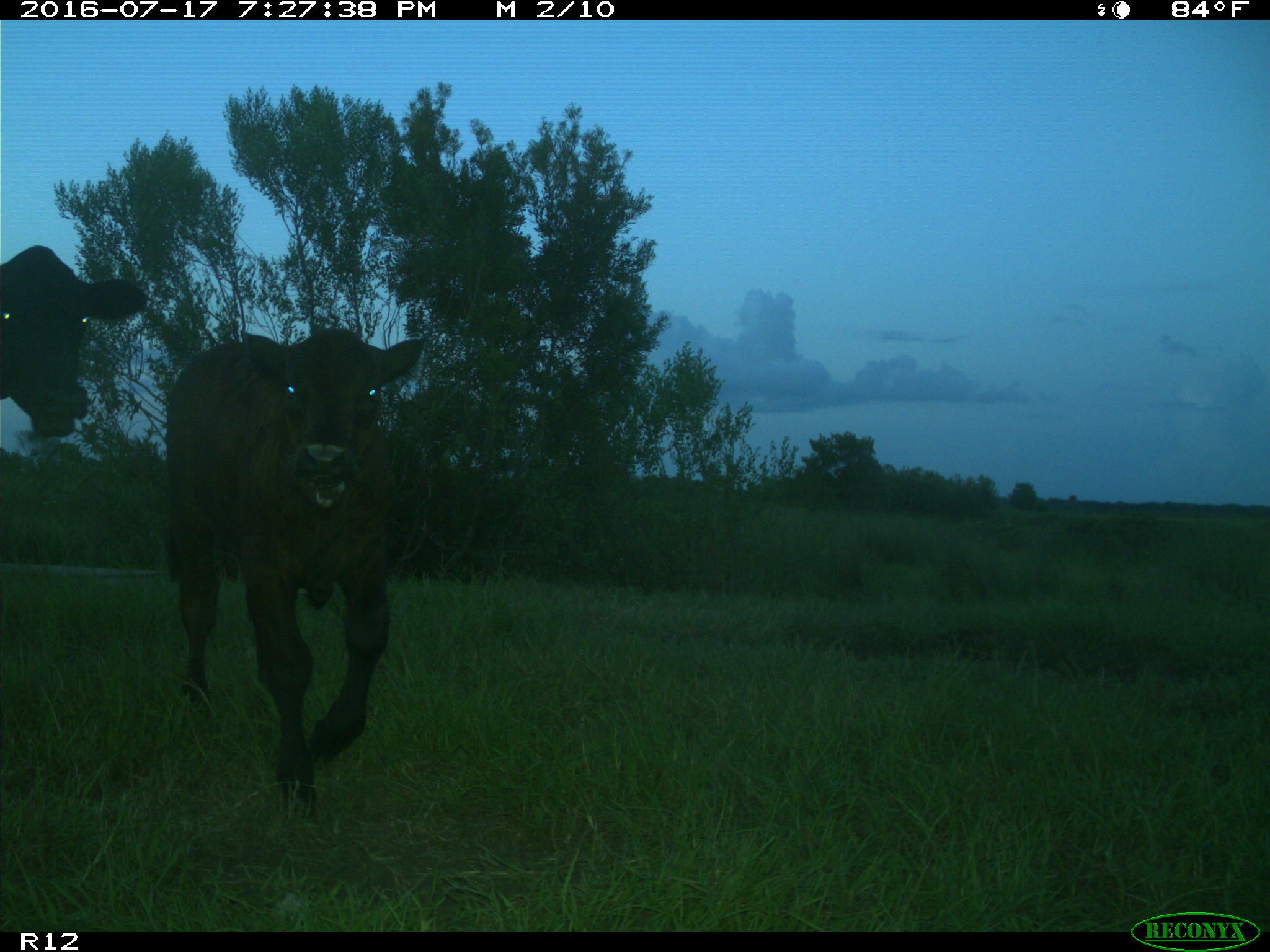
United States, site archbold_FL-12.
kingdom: Animalia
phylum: Chordata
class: Mammalia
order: Artiodactyla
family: Bovidae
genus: Bos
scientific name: Bos taurus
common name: domestic cow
Bos taurus (domestic cow).